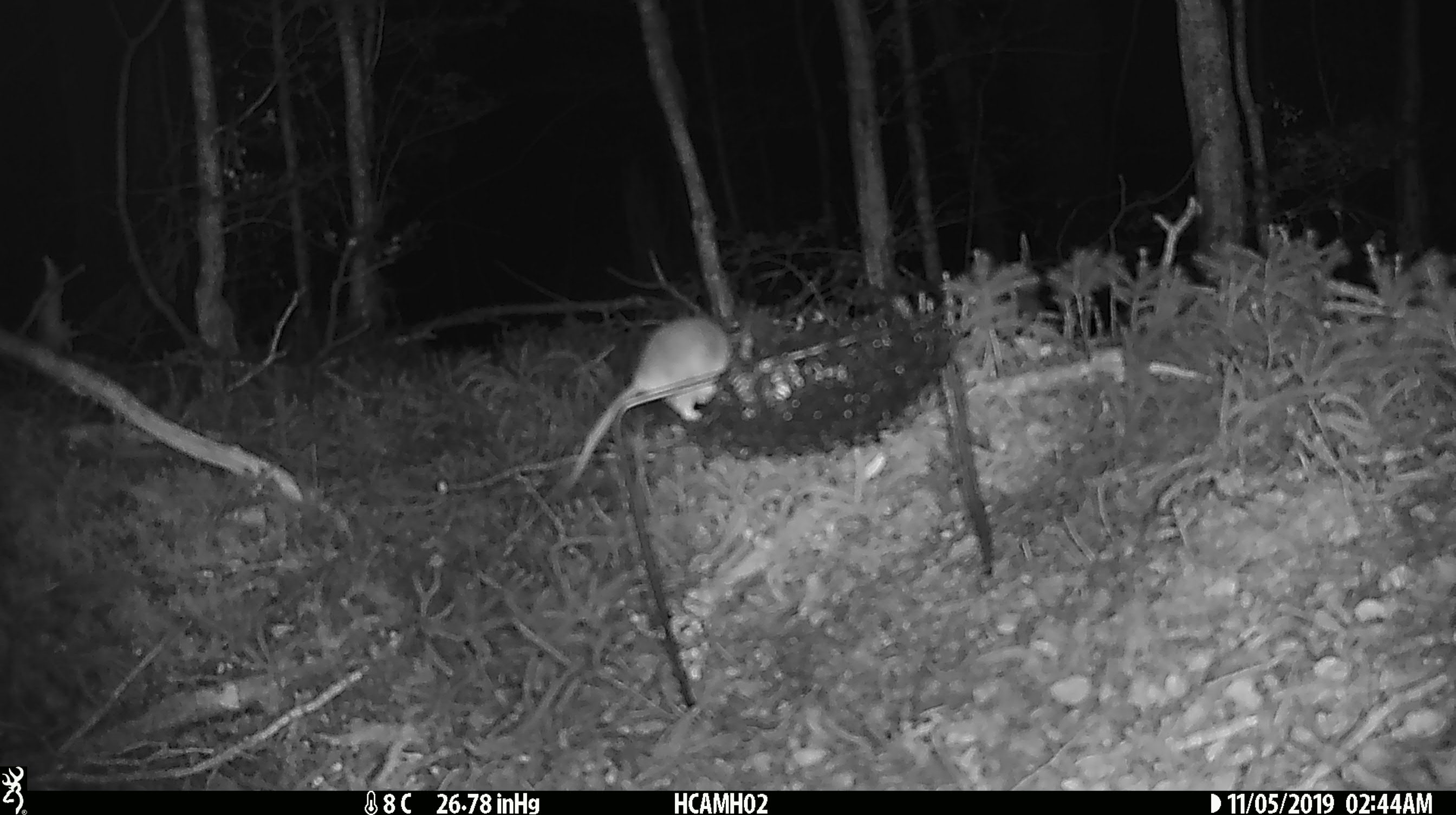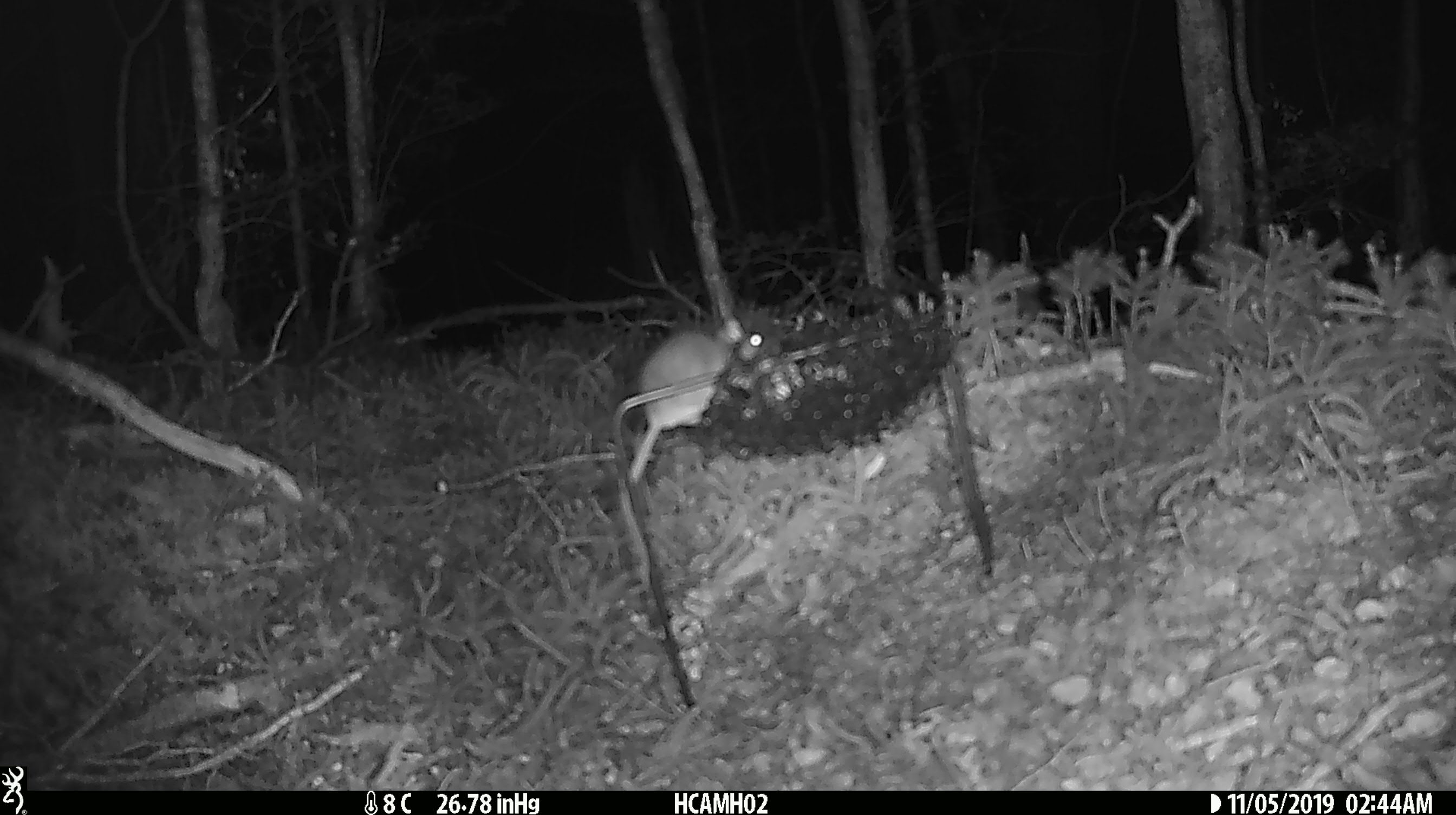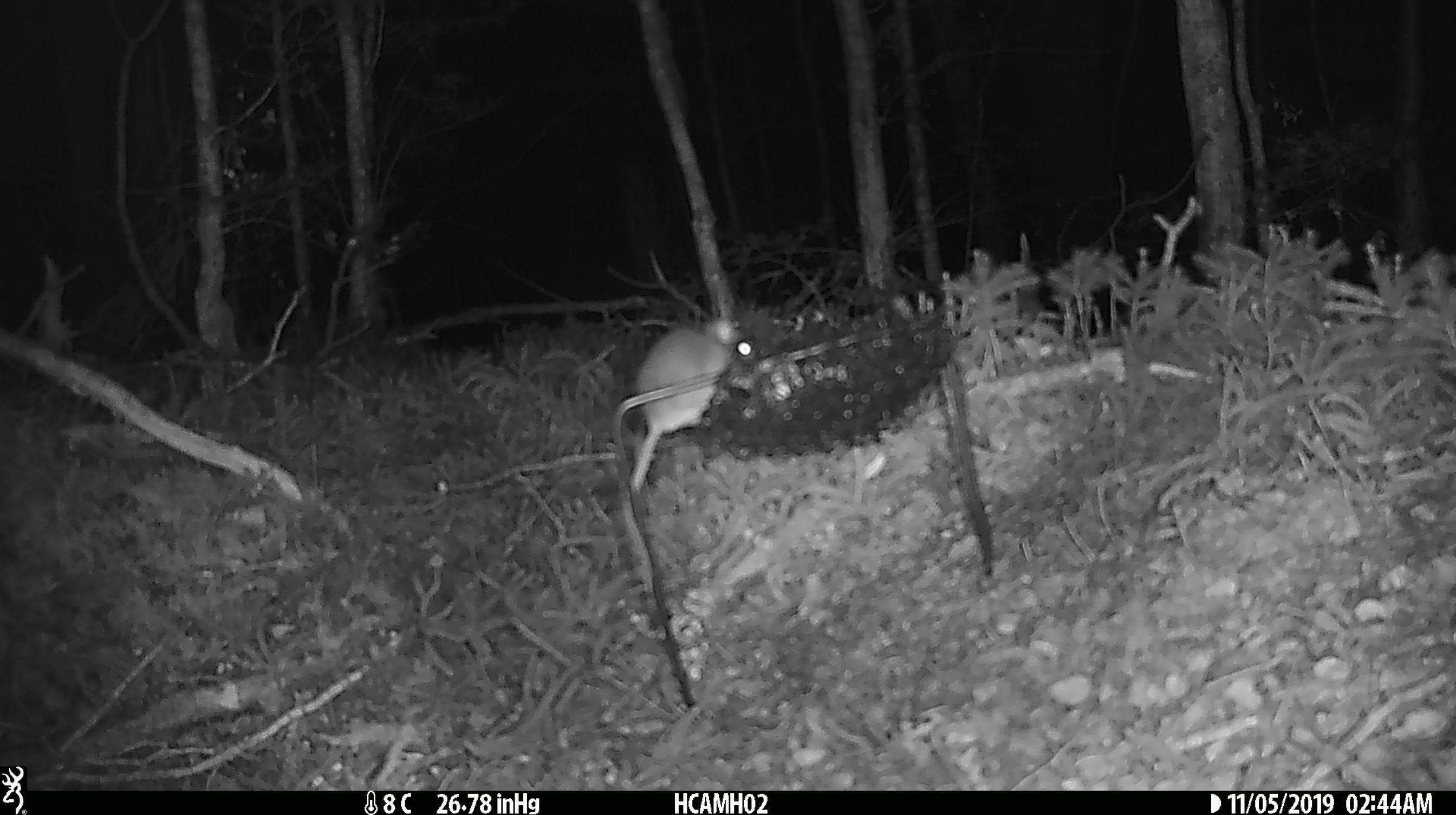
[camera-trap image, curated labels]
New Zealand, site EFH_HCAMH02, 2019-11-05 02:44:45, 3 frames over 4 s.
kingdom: Animalia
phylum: Chordata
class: Mammalia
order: Rodentia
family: Muridae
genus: Mus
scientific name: Mus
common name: mouse